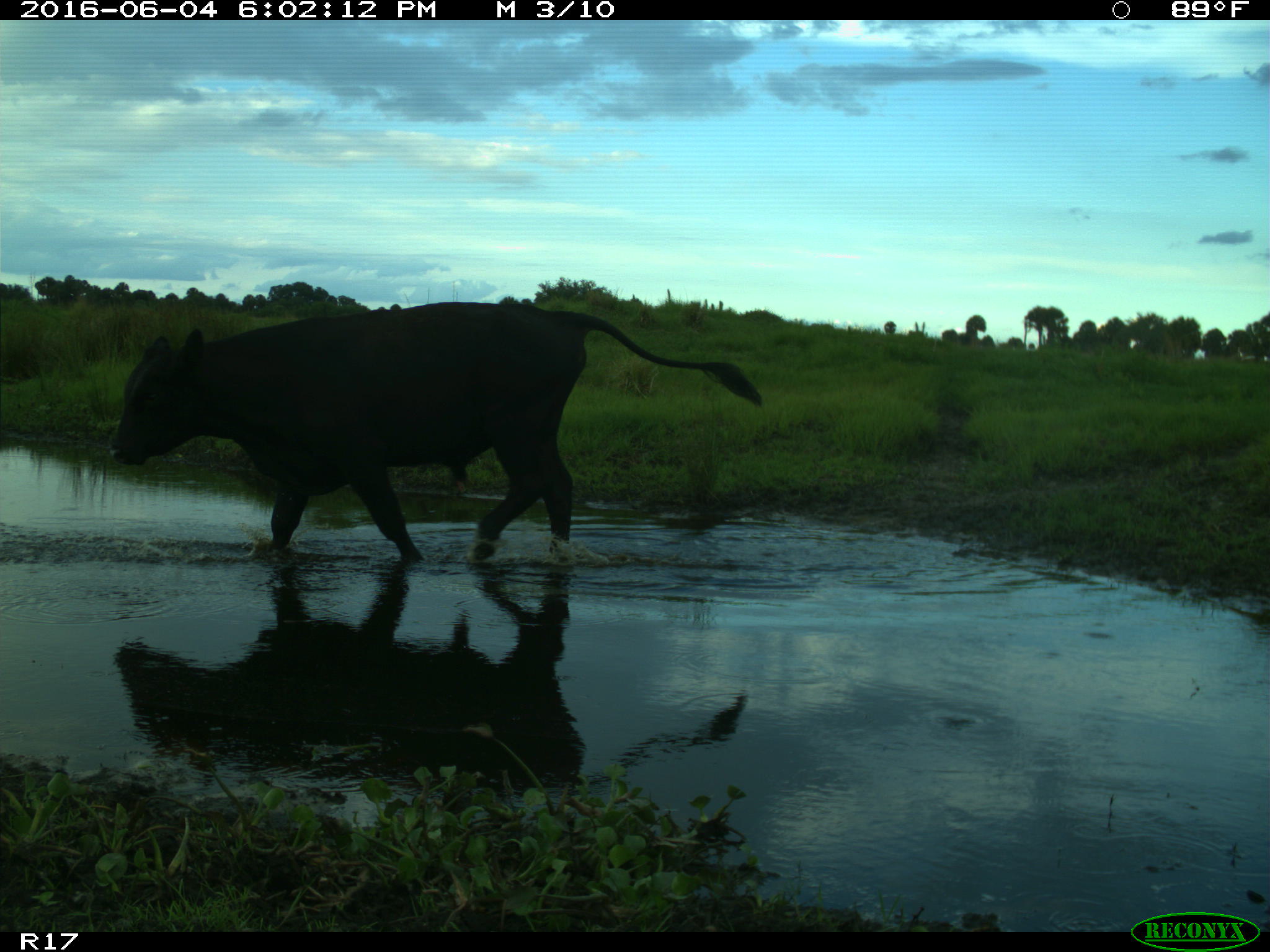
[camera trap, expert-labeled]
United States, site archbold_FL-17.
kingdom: Animalia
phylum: Chordata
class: Mammalia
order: Artiodactyla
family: Bovidae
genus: Bos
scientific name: Bos taurus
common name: domestic cow